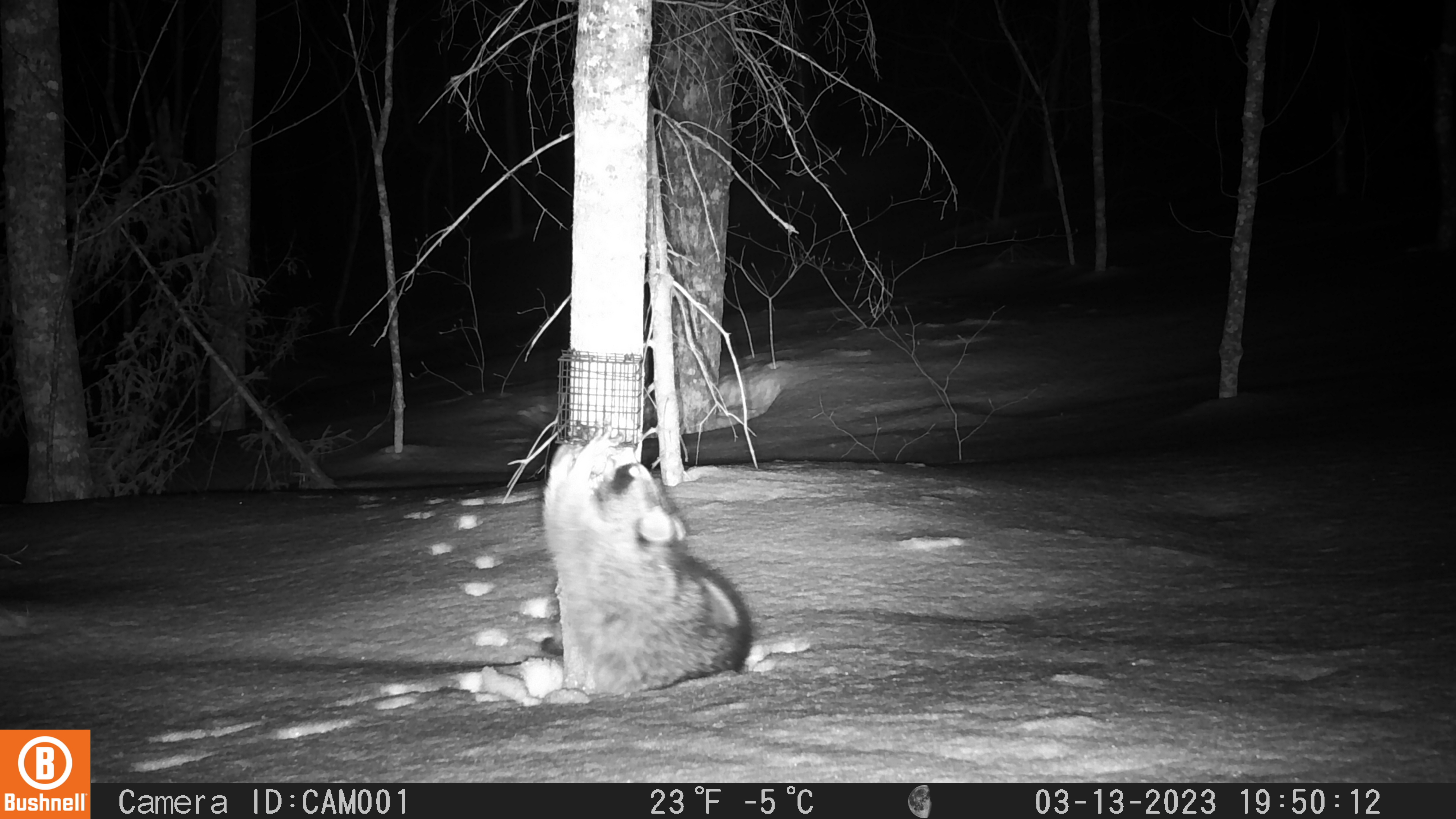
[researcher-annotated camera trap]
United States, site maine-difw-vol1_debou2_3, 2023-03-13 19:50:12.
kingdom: Animalia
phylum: Chordata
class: Mammalia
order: Carnivora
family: Procyonidae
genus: Procyon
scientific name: Procyon lotor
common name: raccoon